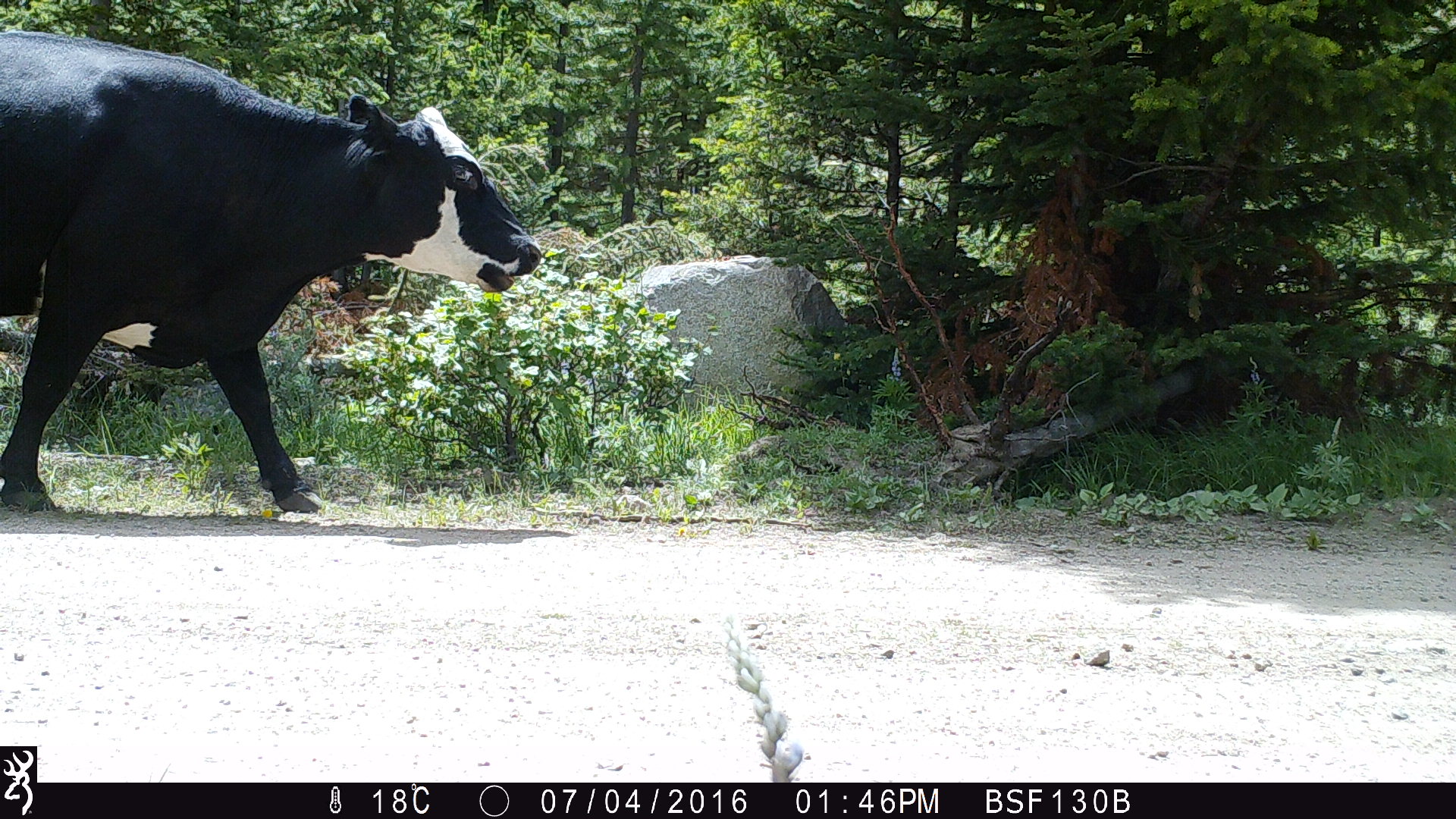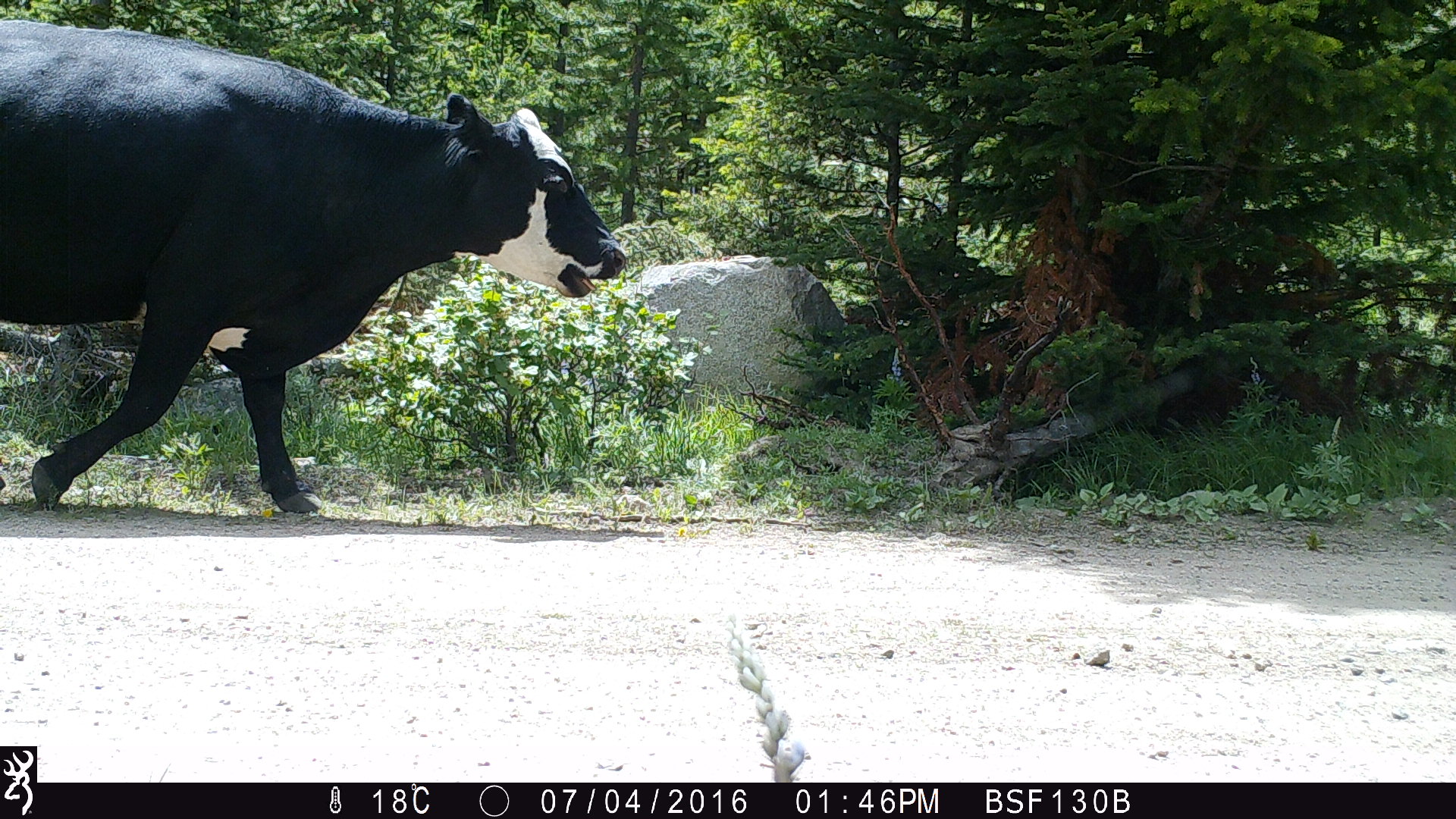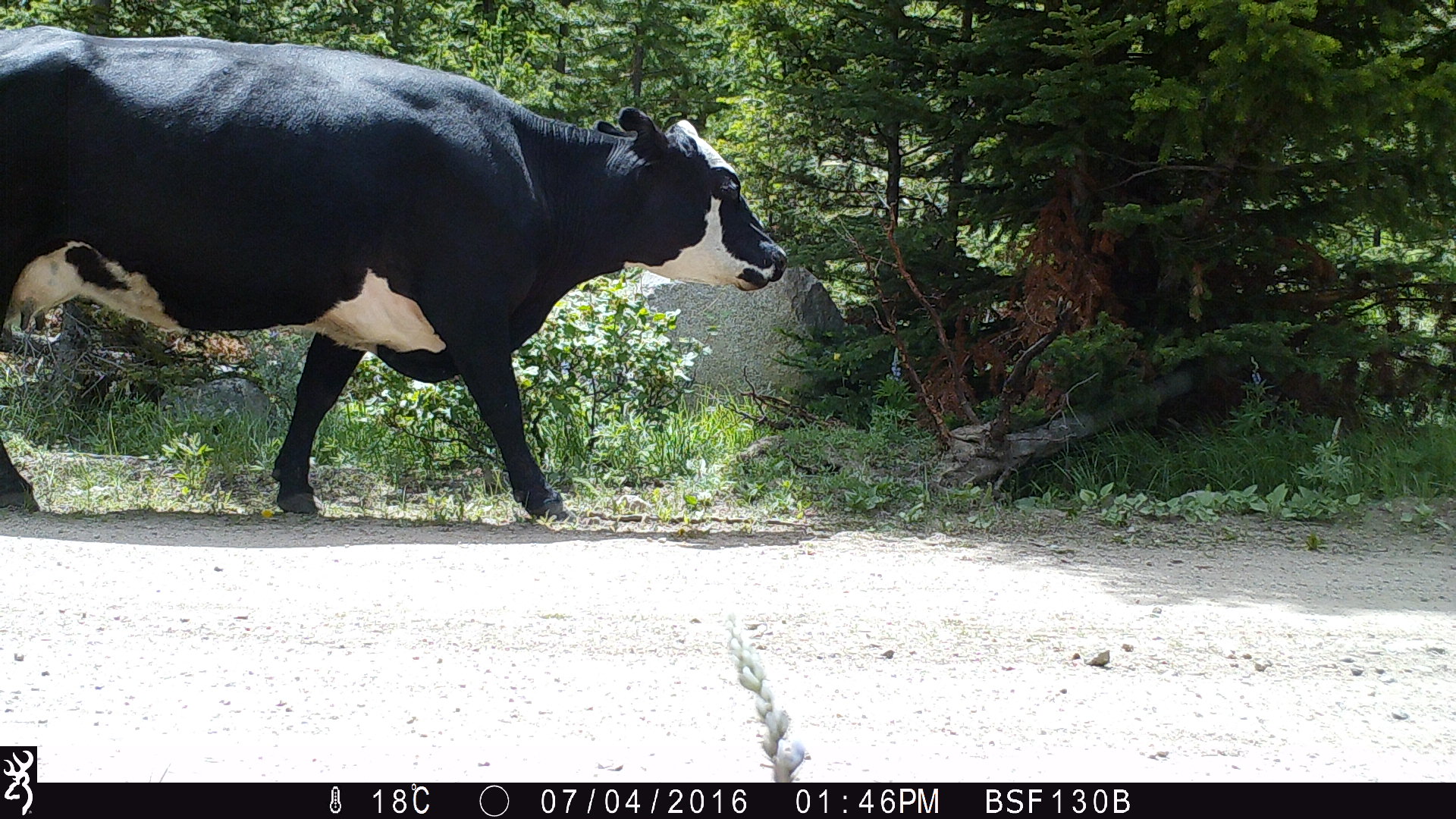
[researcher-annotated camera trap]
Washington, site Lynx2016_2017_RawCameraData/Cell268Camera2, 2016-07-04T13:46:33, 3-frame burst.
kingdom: Animalia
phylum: Chordata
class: Mammalia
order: Artiodactyla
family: Bovidae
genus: Bos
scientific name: Bos taurus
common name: domestic cattle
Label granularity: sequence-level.